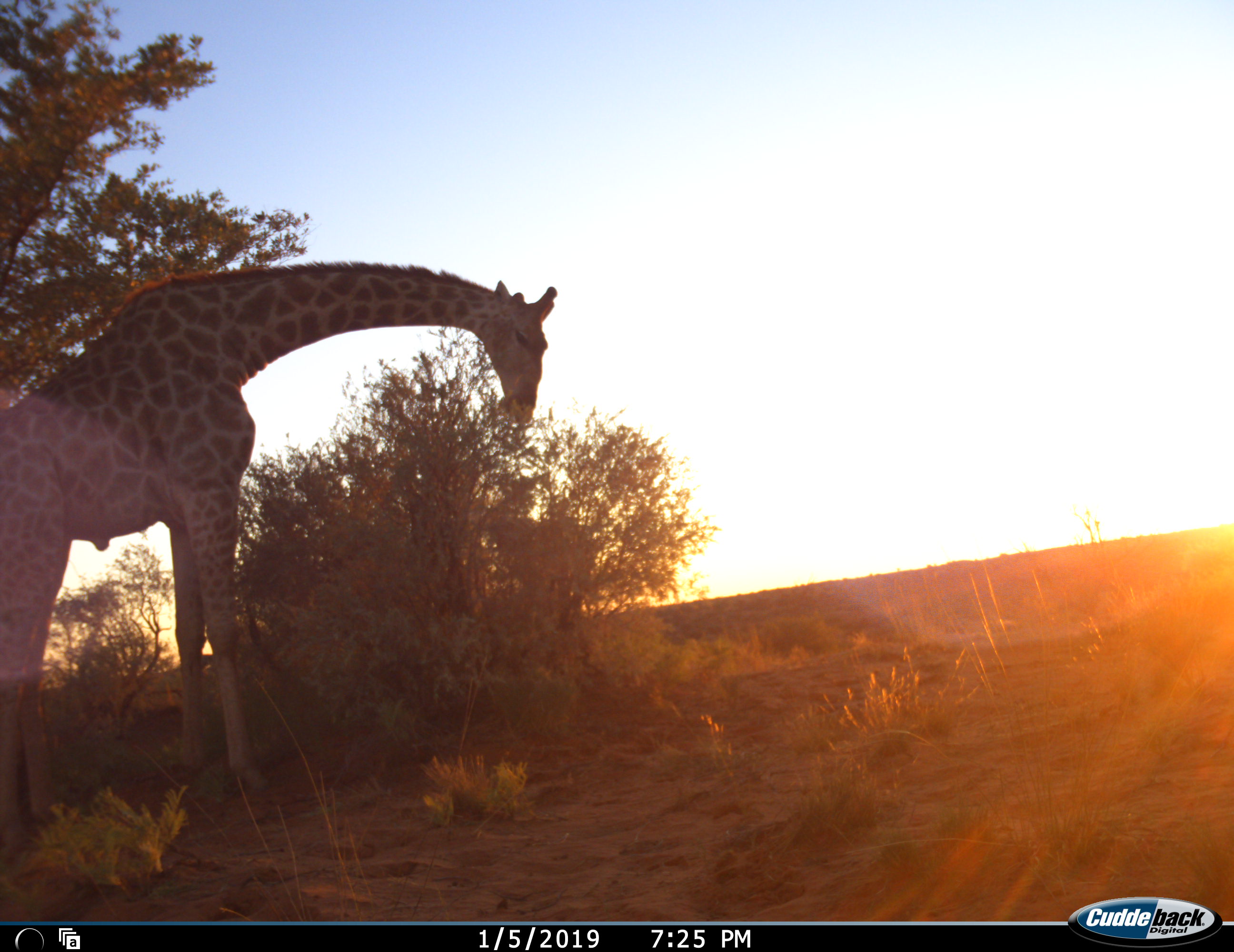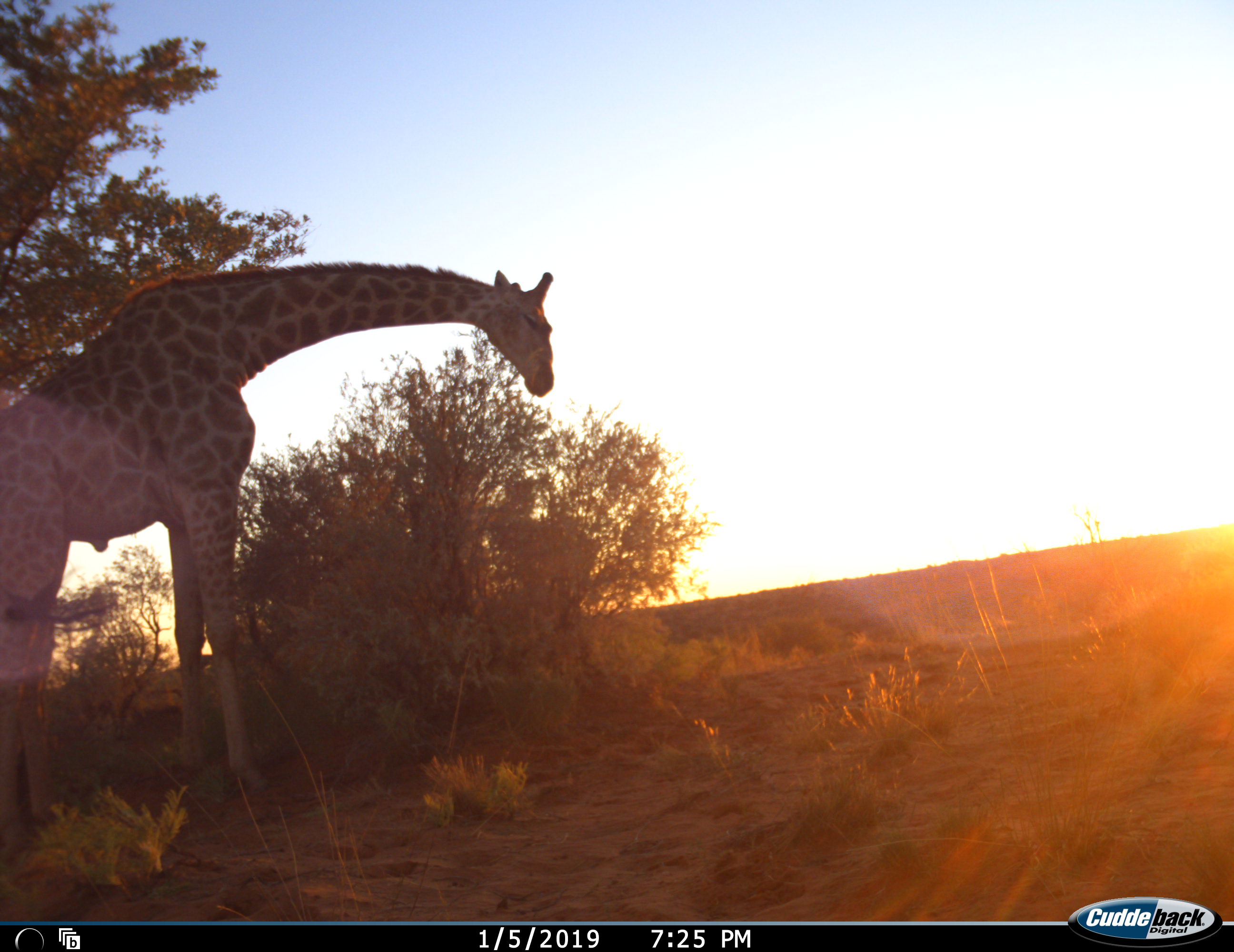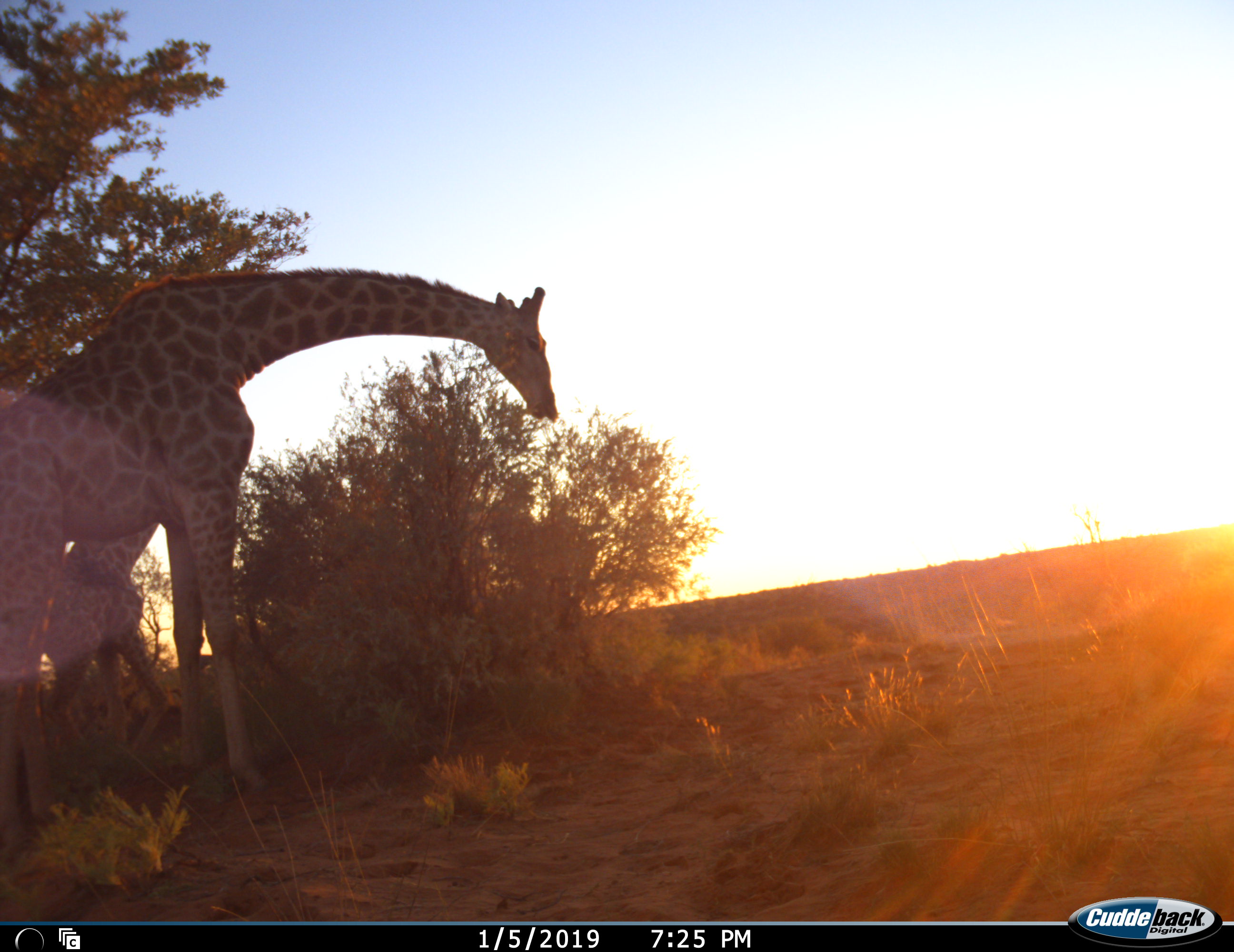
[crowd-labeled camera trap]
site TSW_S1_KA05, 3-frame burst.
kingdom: Animalia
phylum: Chordata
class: Mammalia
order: Artiodactyla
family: Giraffidae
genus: Giraffa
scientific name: Giraffa camelopardalis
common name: giraffe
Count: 1.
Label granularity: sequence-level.